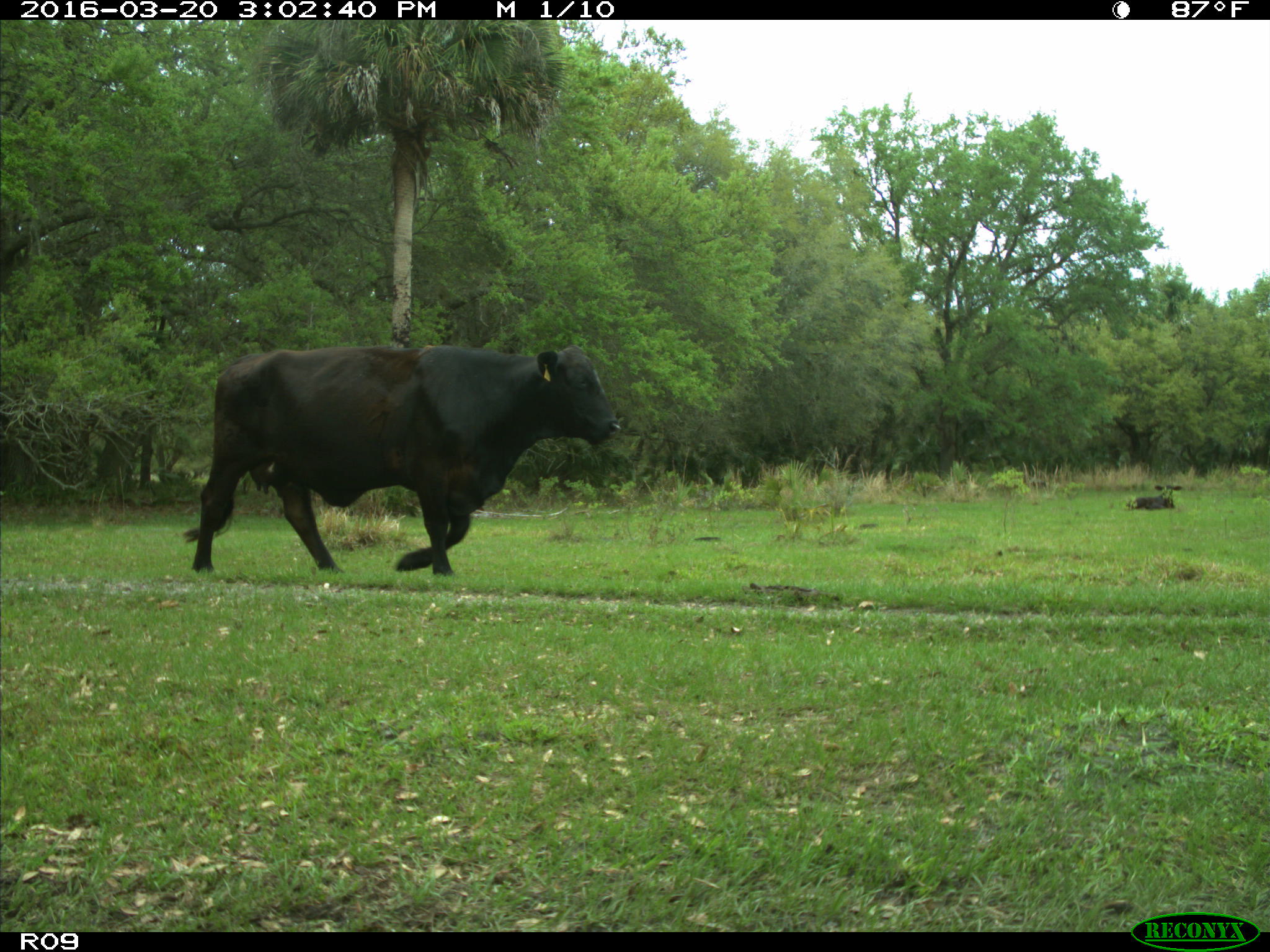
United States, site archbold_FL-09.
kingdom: Animalia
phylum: Chordata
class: Mammalia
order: Artiodactyla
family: Bovidae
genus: Bos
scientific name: Bos taurus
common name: domestic cow